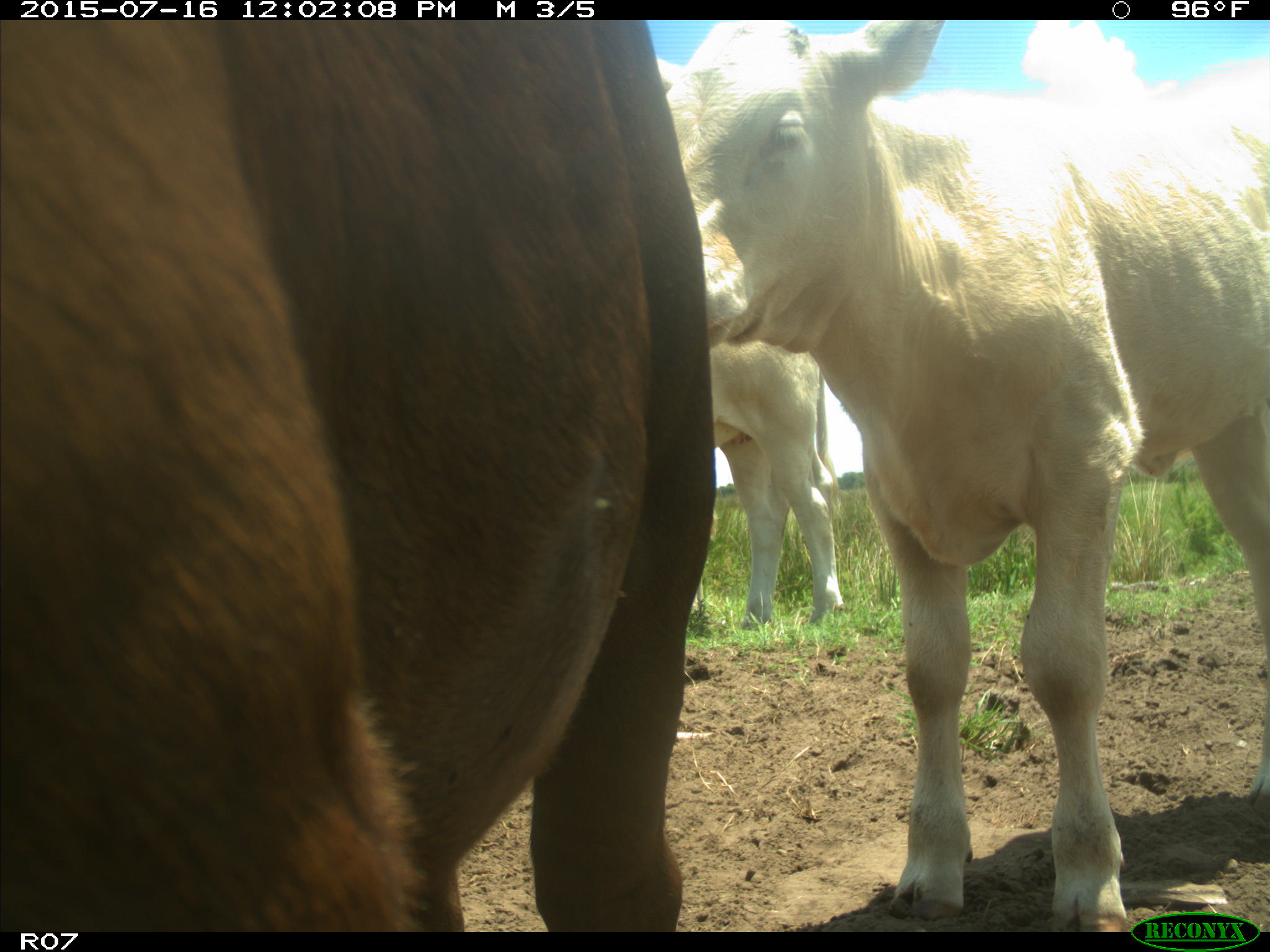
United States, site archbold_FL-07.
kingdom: Animalia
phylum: Chordata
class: Mammalia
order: Artiodactyla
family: Bovidae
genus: Bos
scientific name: Bos taurus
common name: domestic cow